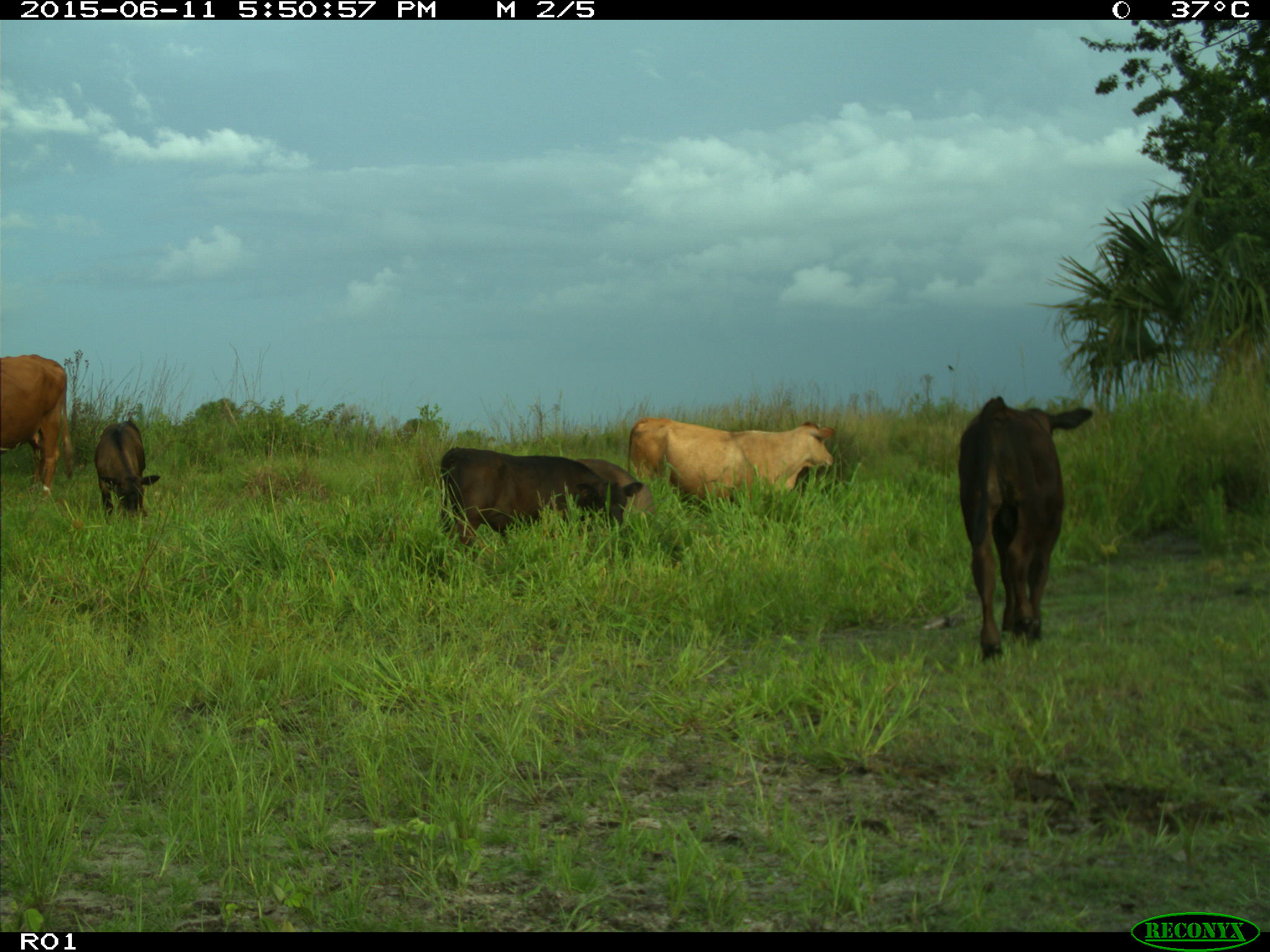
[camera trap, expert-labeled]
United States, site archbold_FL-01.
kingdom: Animalia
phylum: Chordata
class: Mammalia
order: Artiodactyla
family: Bovidae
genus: Bos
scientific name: Bos taurus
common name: domestic cow